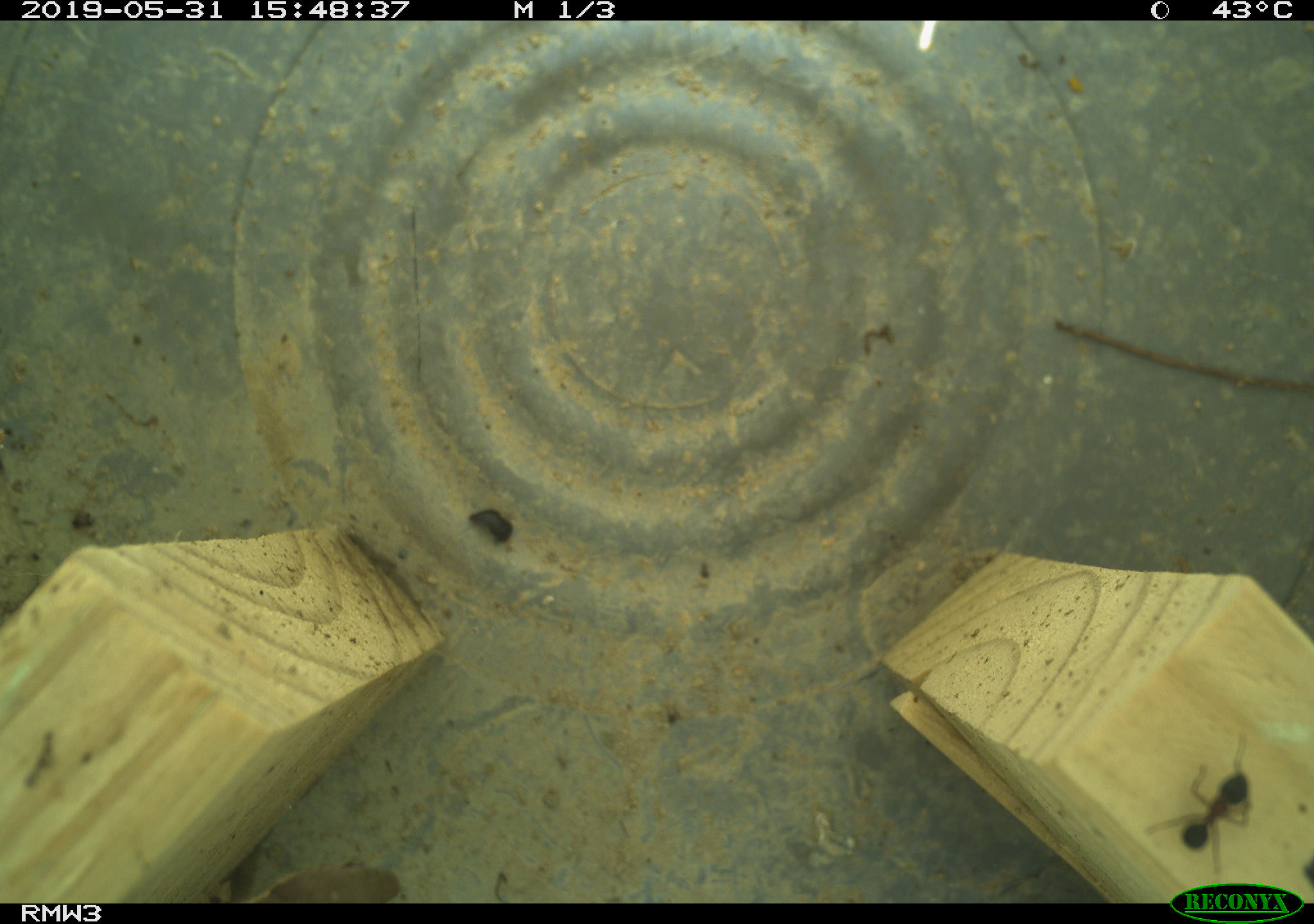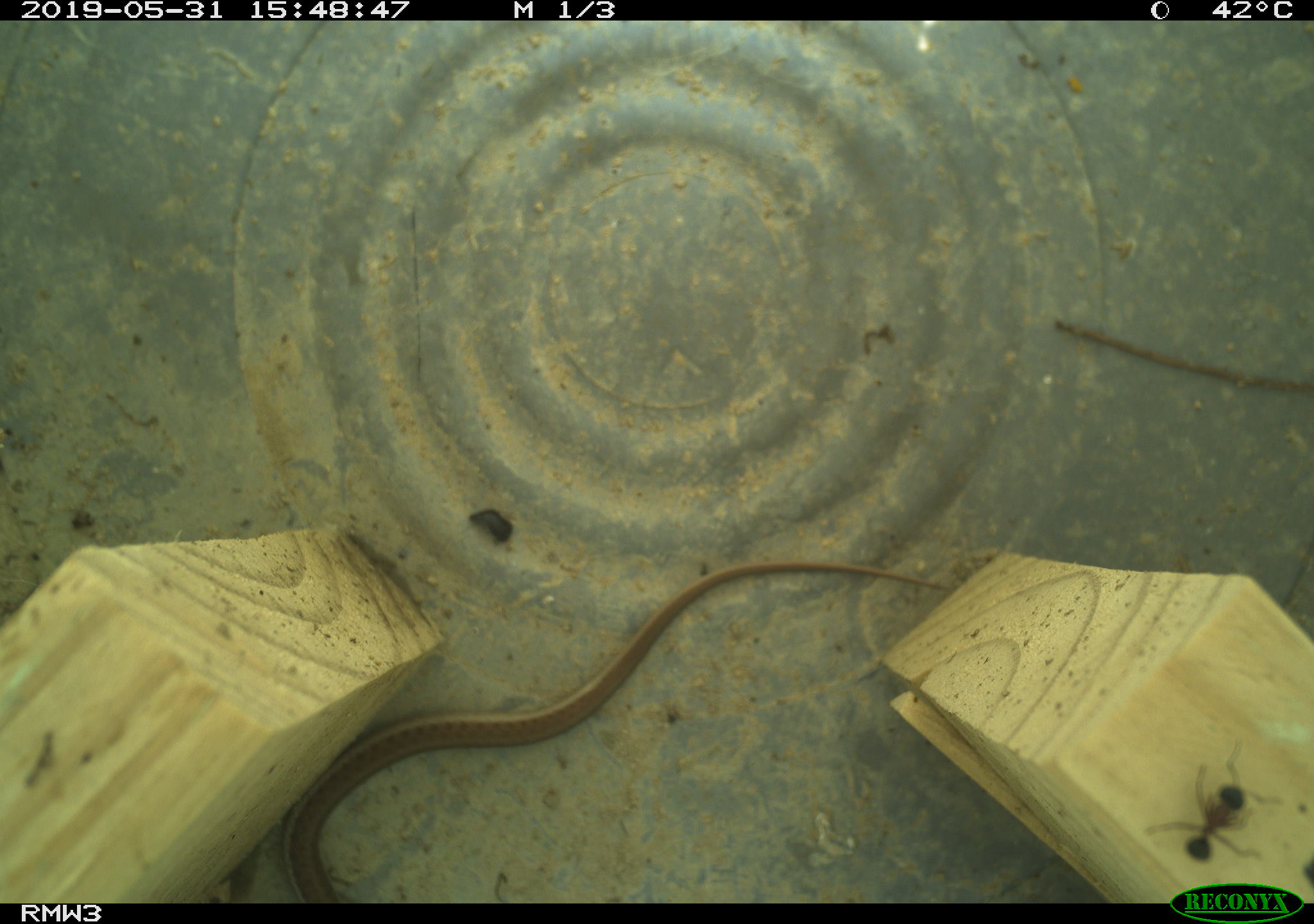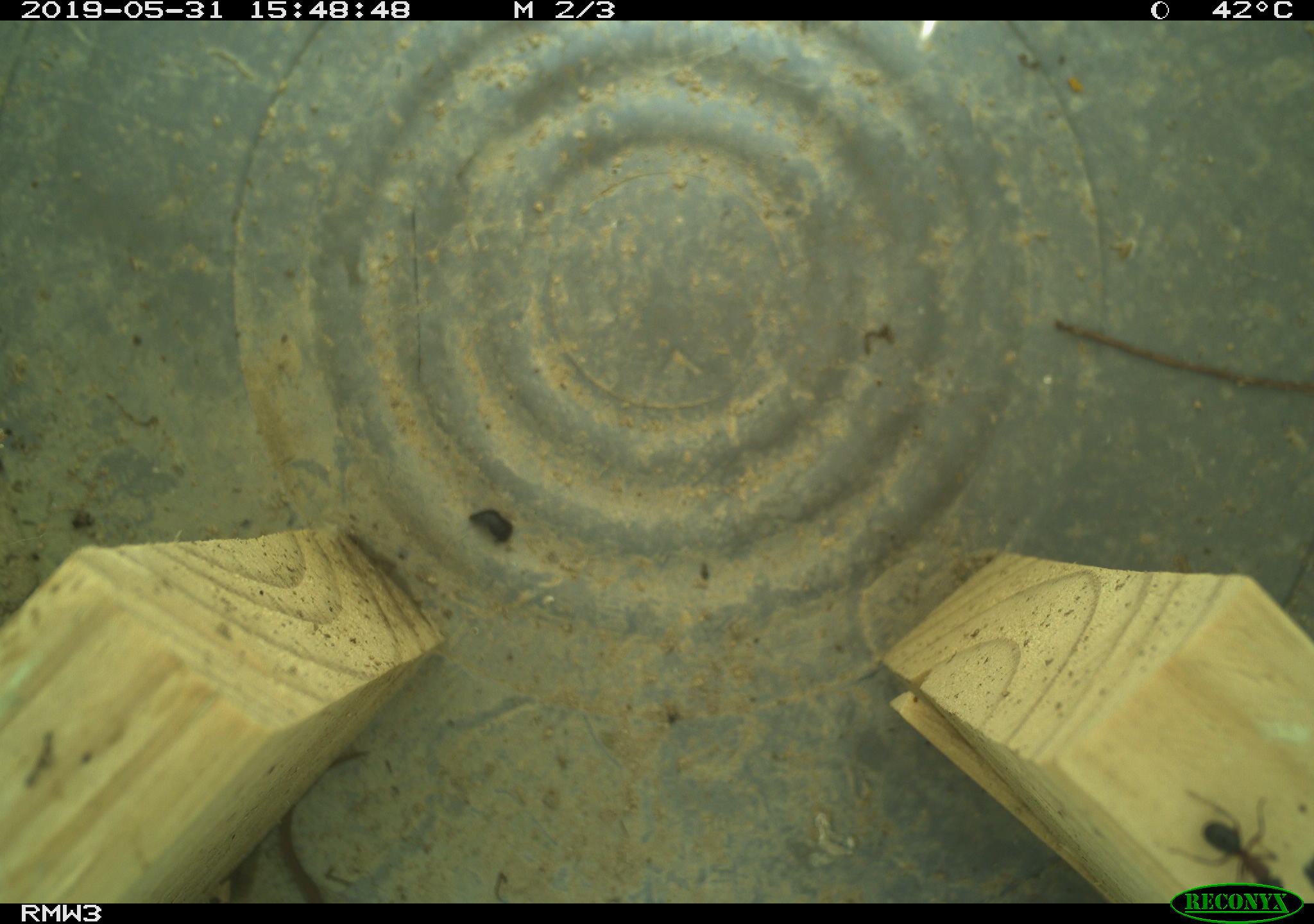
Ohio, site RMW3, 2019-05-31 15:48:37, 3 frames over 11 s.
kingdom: Animalia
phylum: Chordata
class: Reptilia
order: Squamata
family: Colubridae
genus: Thamnophis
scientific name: Thamnophis sirtalis sirtalis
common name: eastern gartersnake